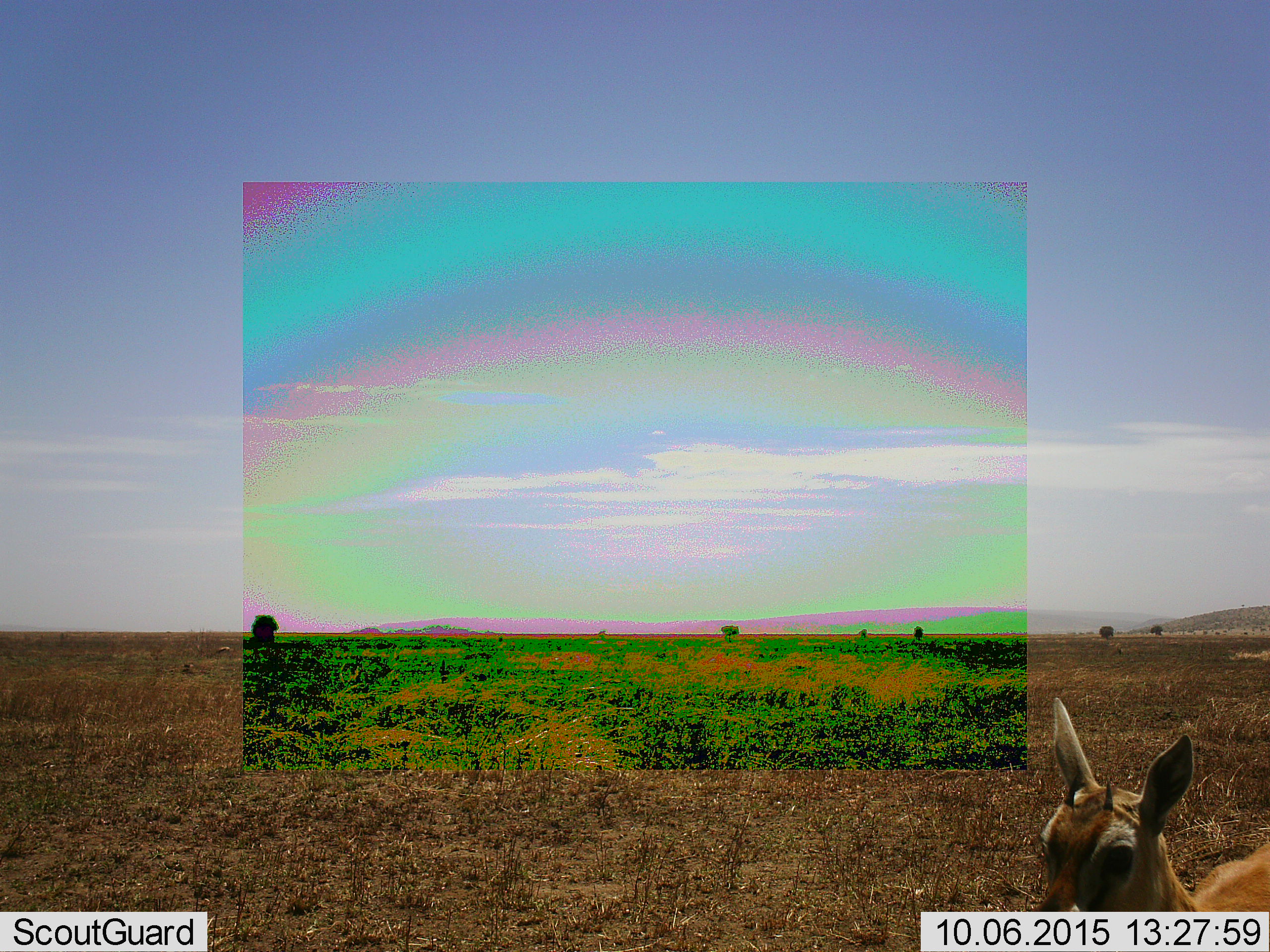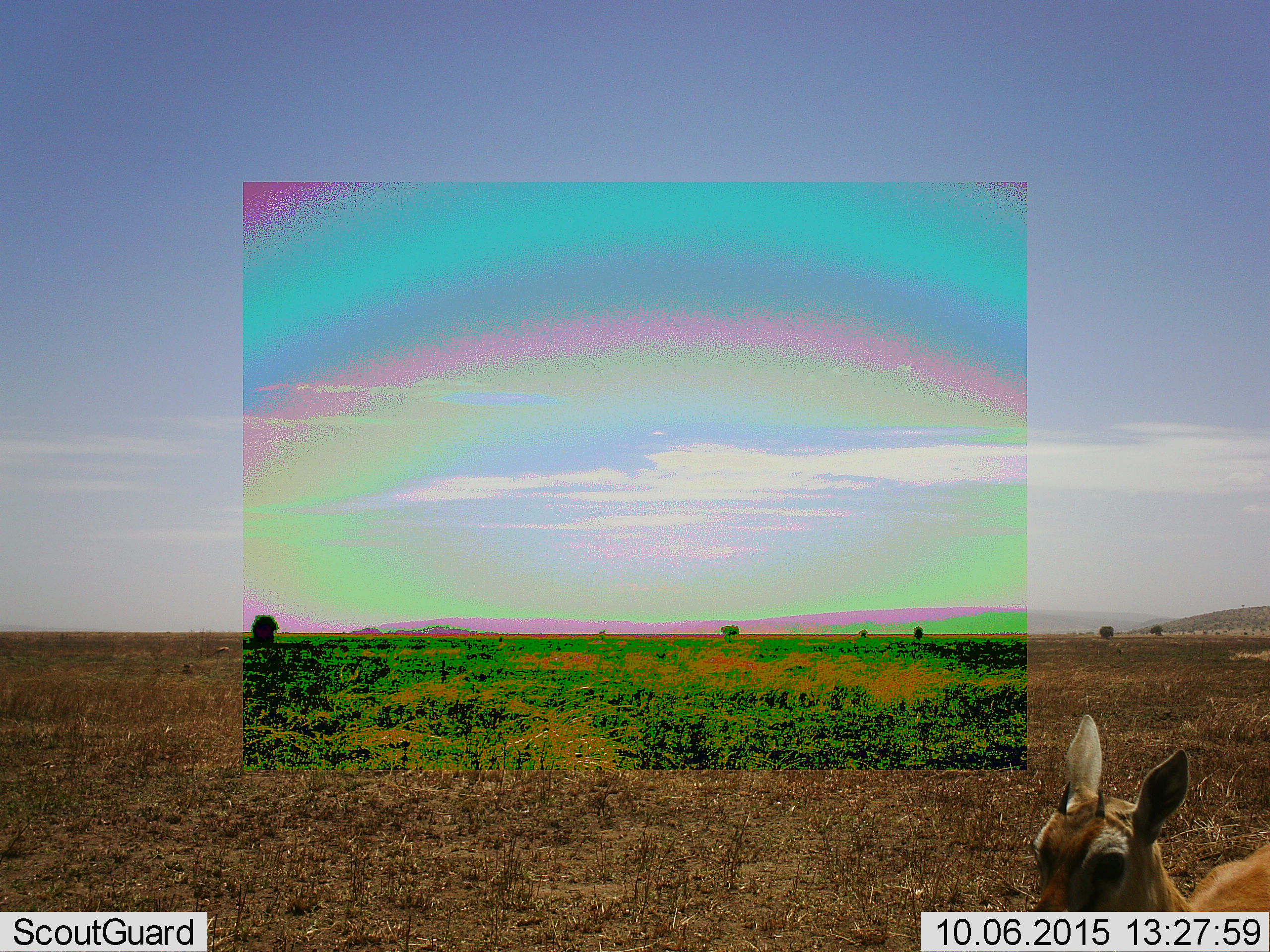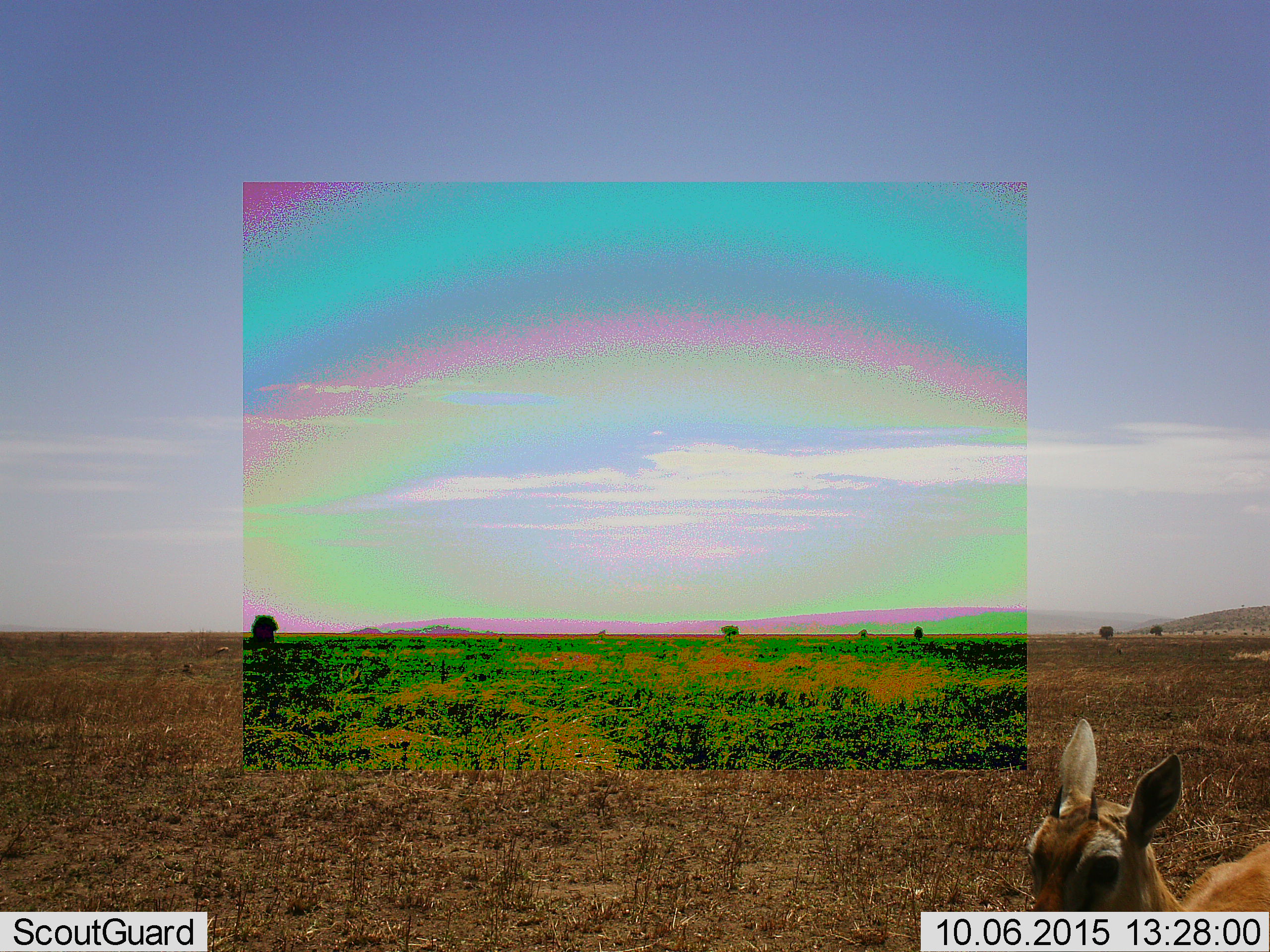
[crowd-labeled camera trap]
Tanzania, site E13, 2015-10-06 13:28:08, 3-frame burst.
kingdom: Animalia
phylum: Chordata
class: Mammalia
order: Artiodactyla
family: Bovidae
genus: Eudorcas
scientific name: Eudorcas thomsonii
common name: thomson's gazelle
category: gazellethomsons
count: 1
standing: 100%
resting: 0%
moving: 0%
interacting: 0%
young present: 25%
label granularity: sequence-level